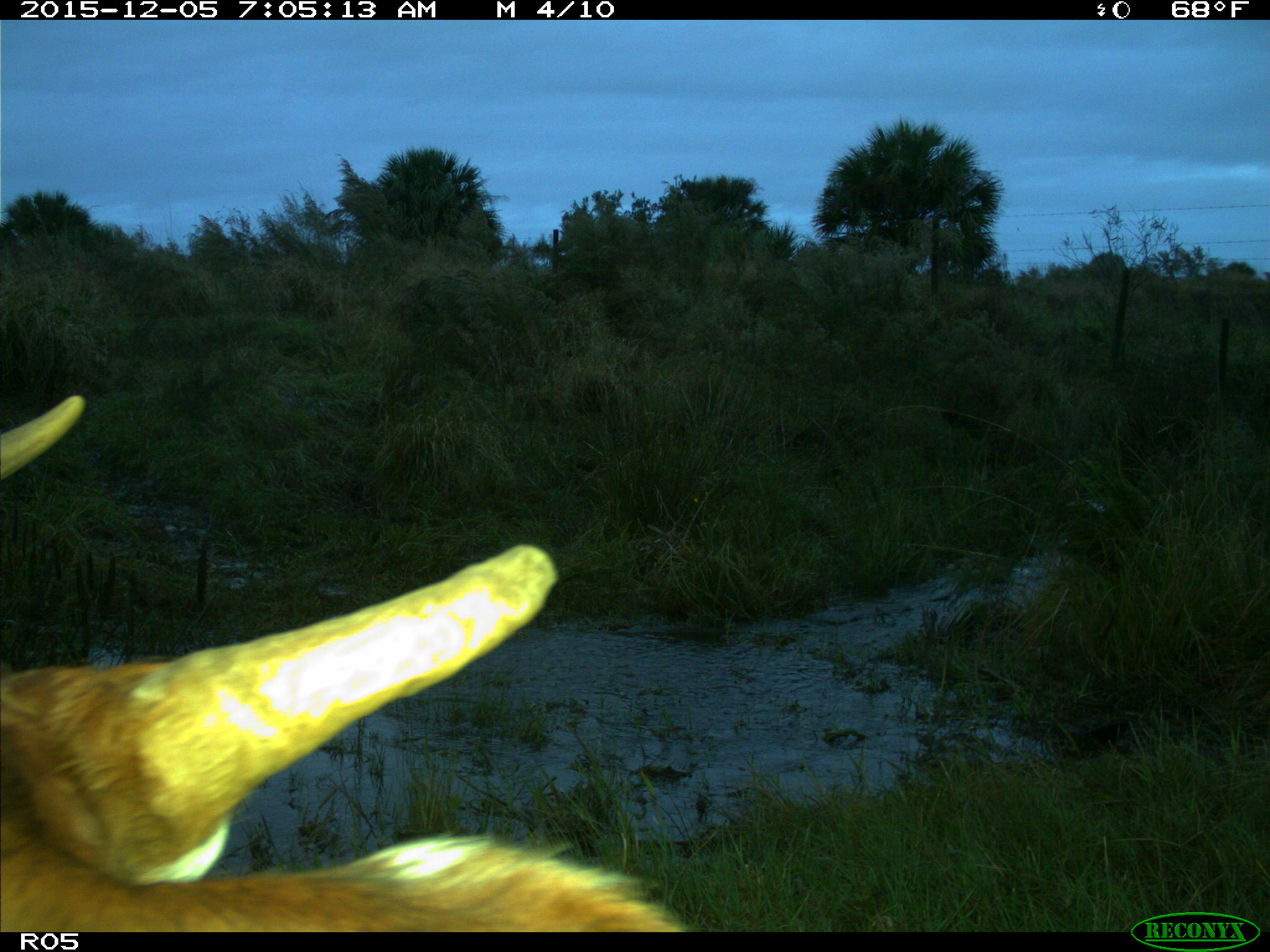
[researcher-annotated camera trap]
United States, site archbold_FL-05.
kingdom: Animalia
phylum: Chordata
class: Mammalia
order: Artiodactyla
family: Bovidae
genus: Bos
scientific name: Bos taurus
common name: domestic cow